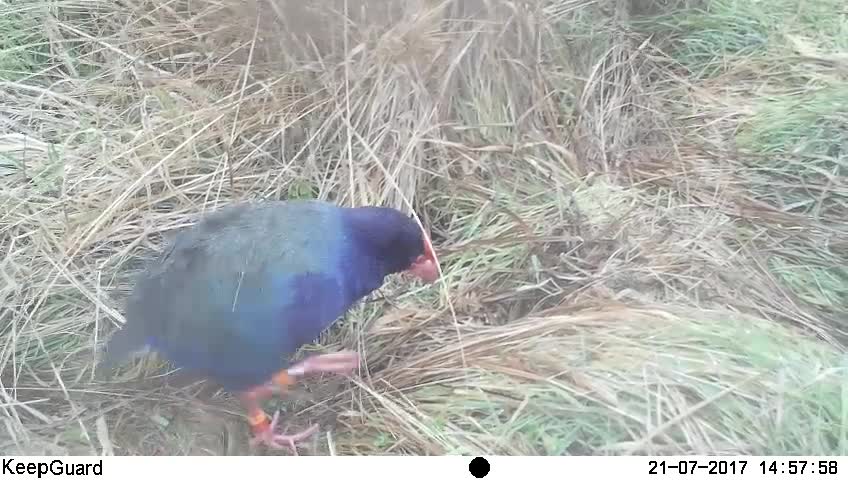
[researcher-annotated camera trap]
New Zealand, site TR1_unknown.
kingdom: Animalia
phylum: Chordata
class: Aves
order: Gruiformes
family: Rallidae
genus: Porphyrio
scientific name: Porphyrio mantelli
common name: takahe